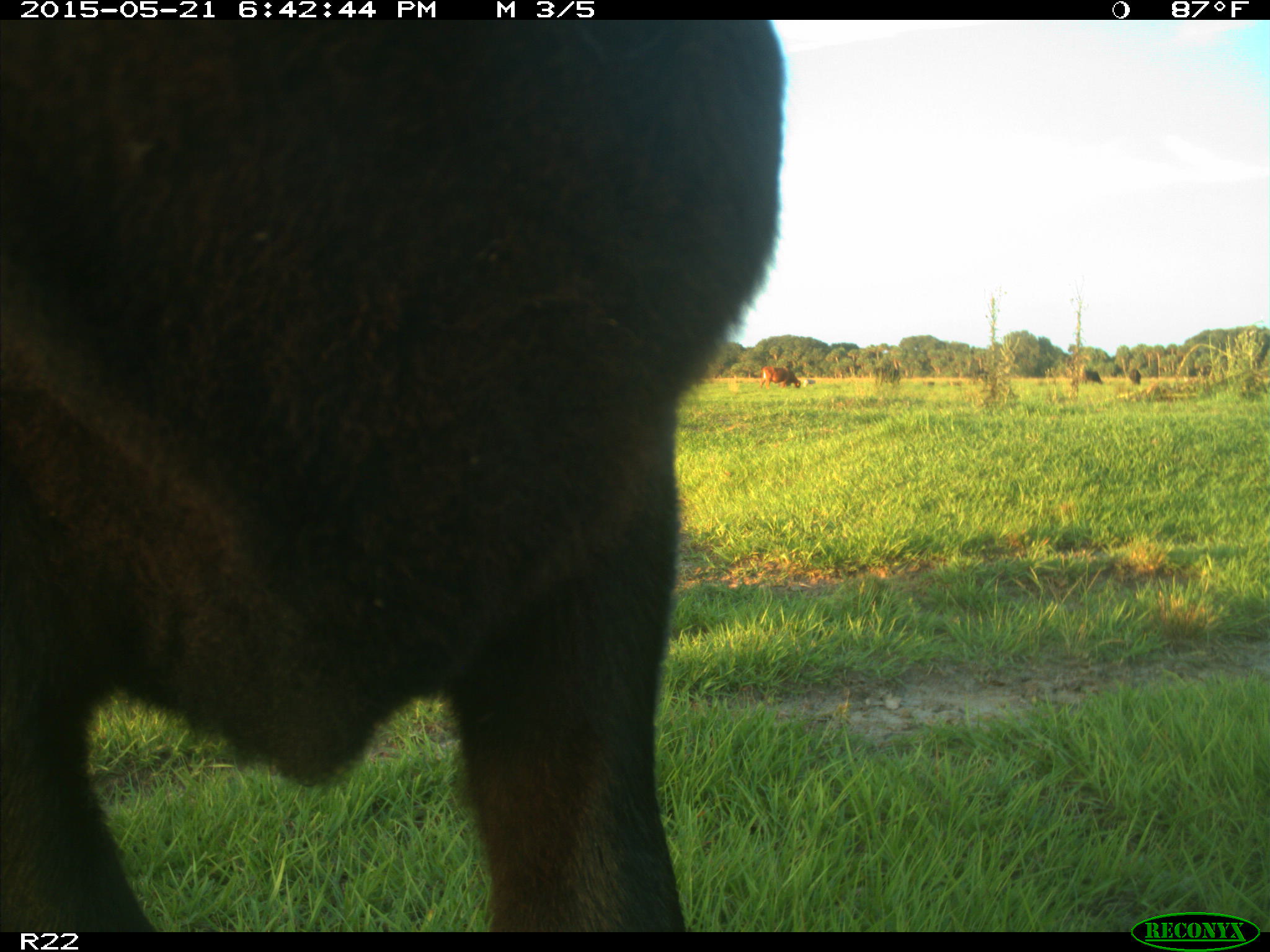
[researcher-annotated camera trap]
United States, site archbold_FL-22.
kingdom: Animalia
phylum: Chordata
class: Mammalia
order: Artiodactyla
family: Bovidae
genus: Bos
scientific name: Bos taurus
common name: domestic cow